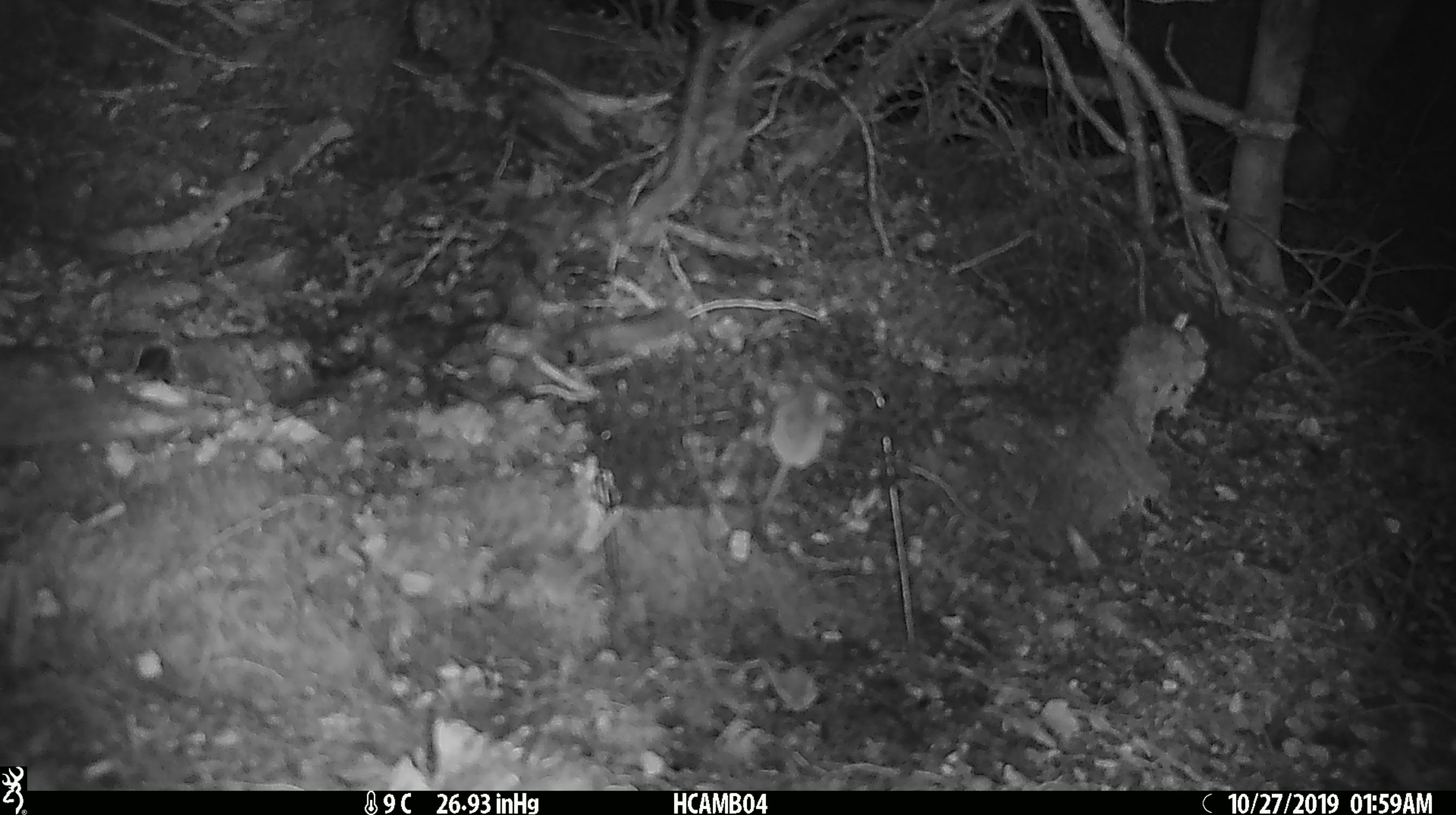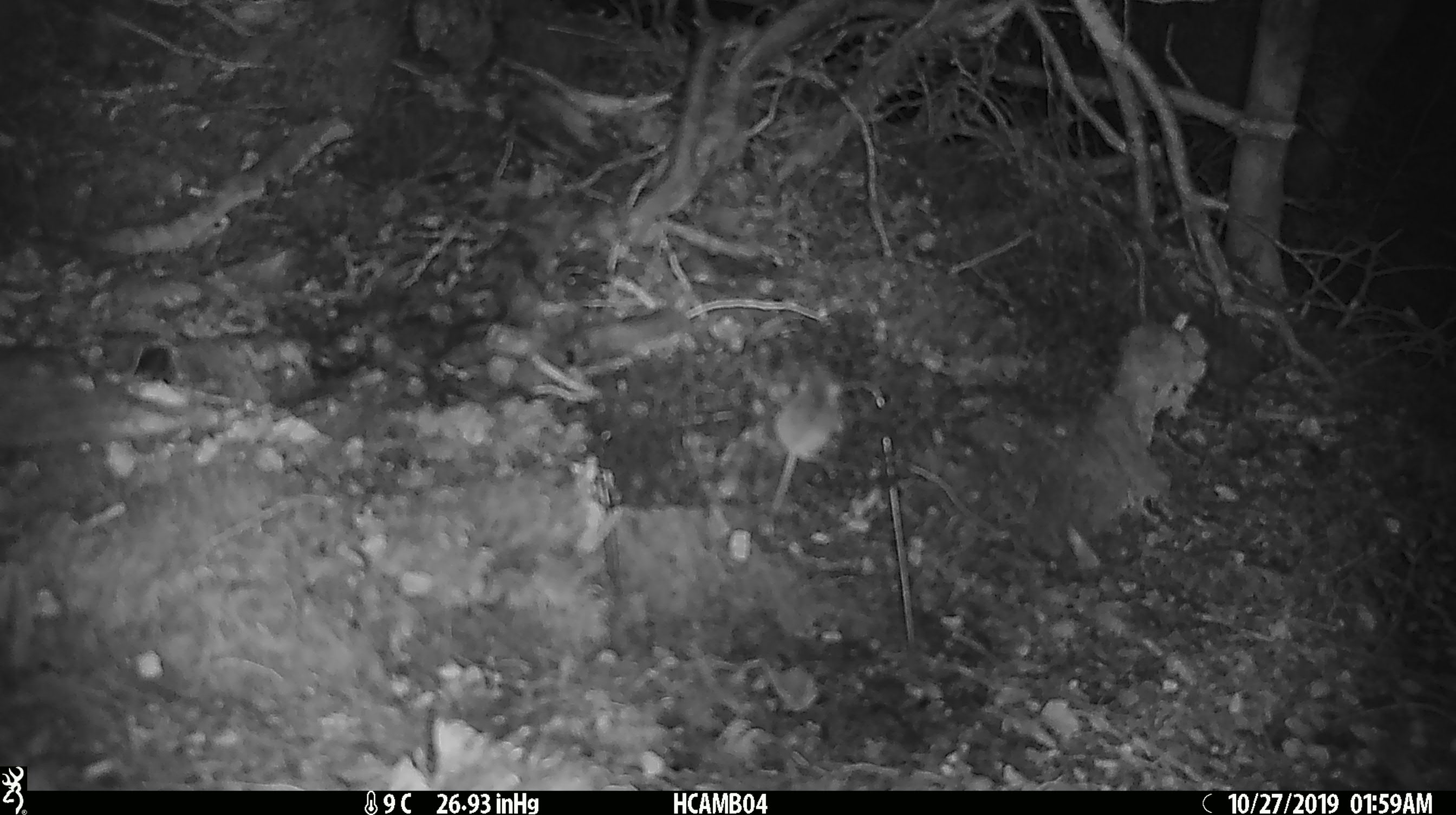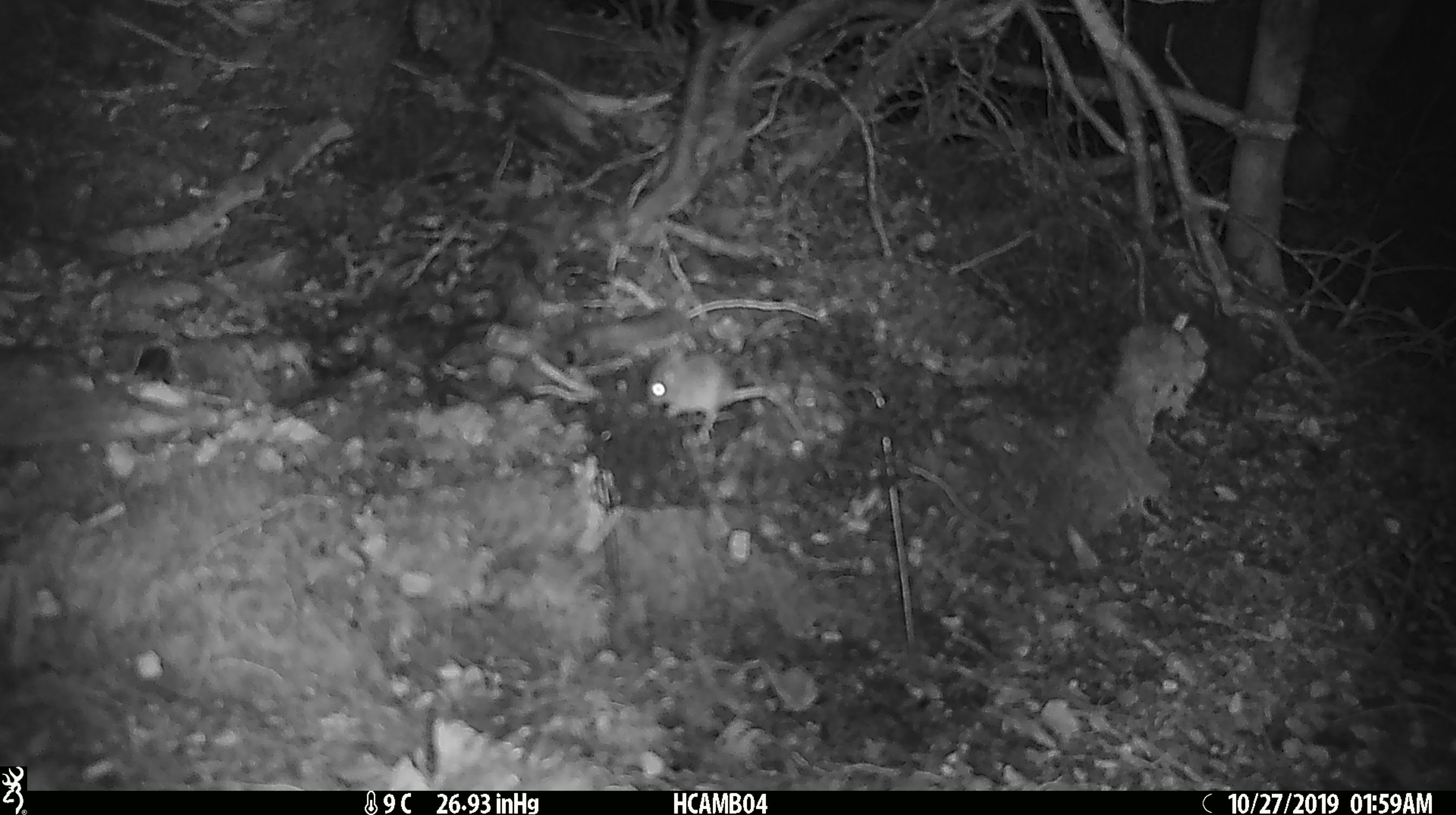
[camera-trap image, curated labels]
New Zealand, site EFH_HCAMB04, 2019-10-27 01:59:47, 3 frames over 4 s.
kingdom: Animalia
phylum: Chordata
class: Mammalia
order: Rodentia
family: Muridae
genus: Mus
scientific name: Mus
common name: mouse